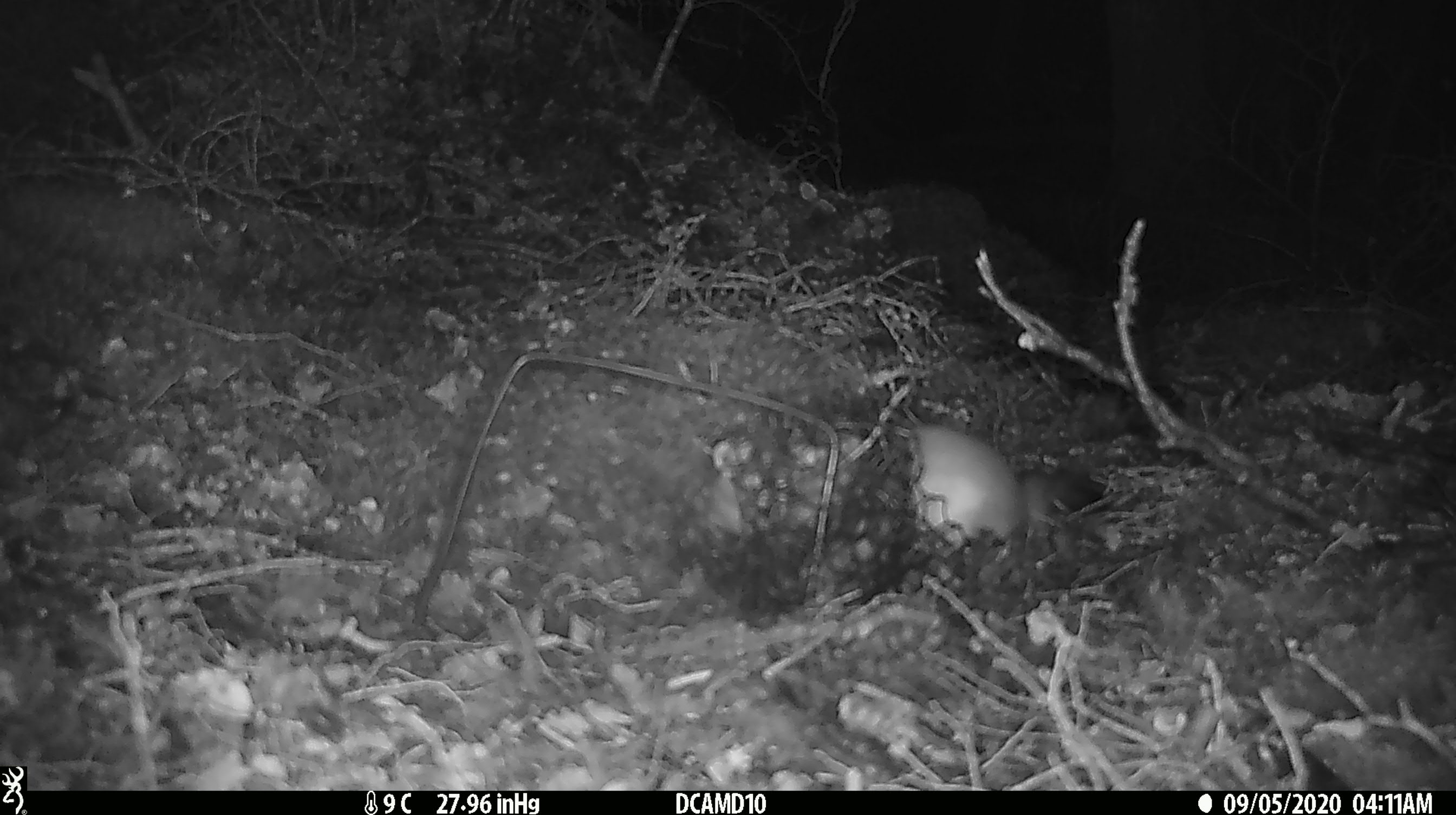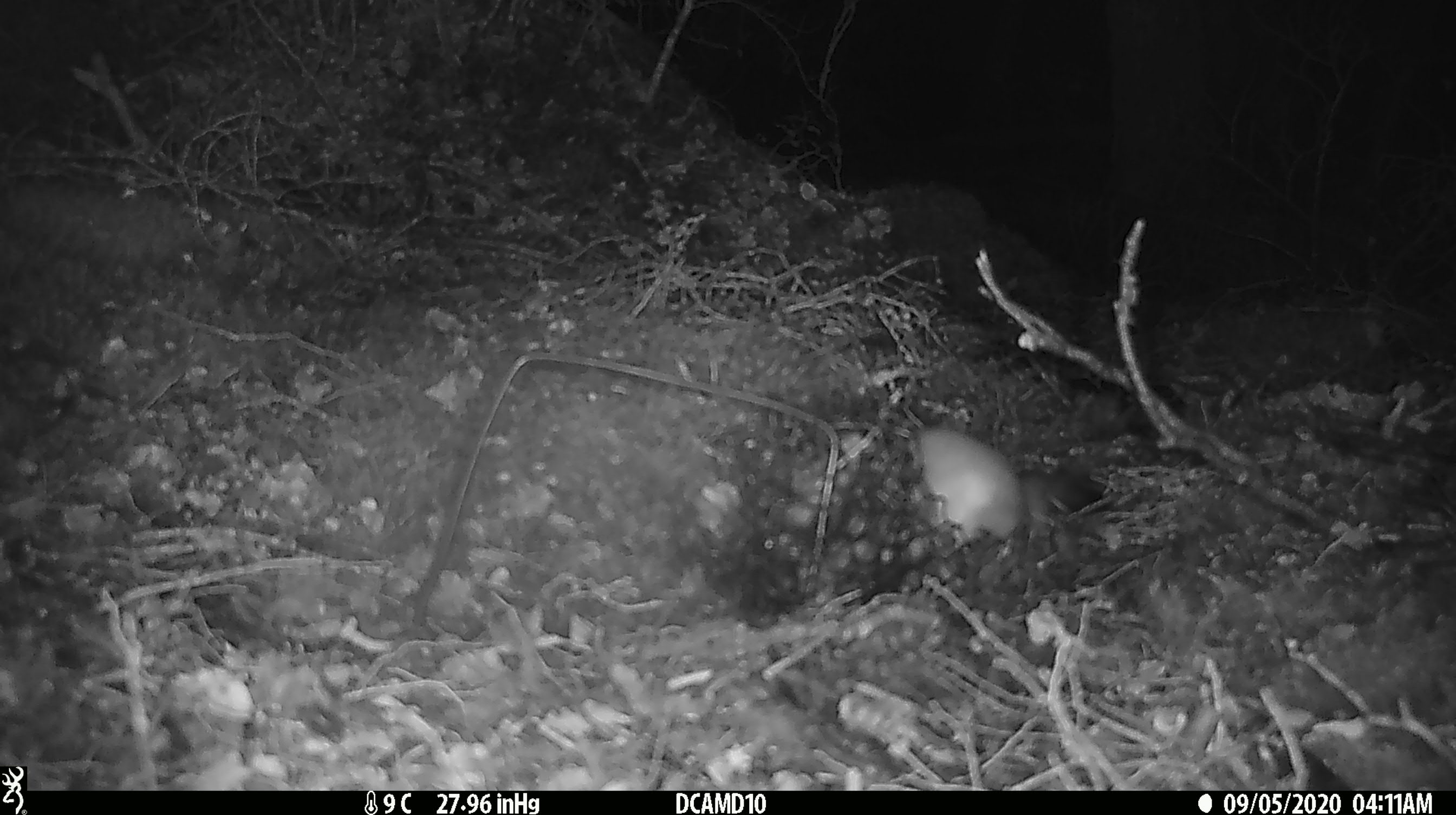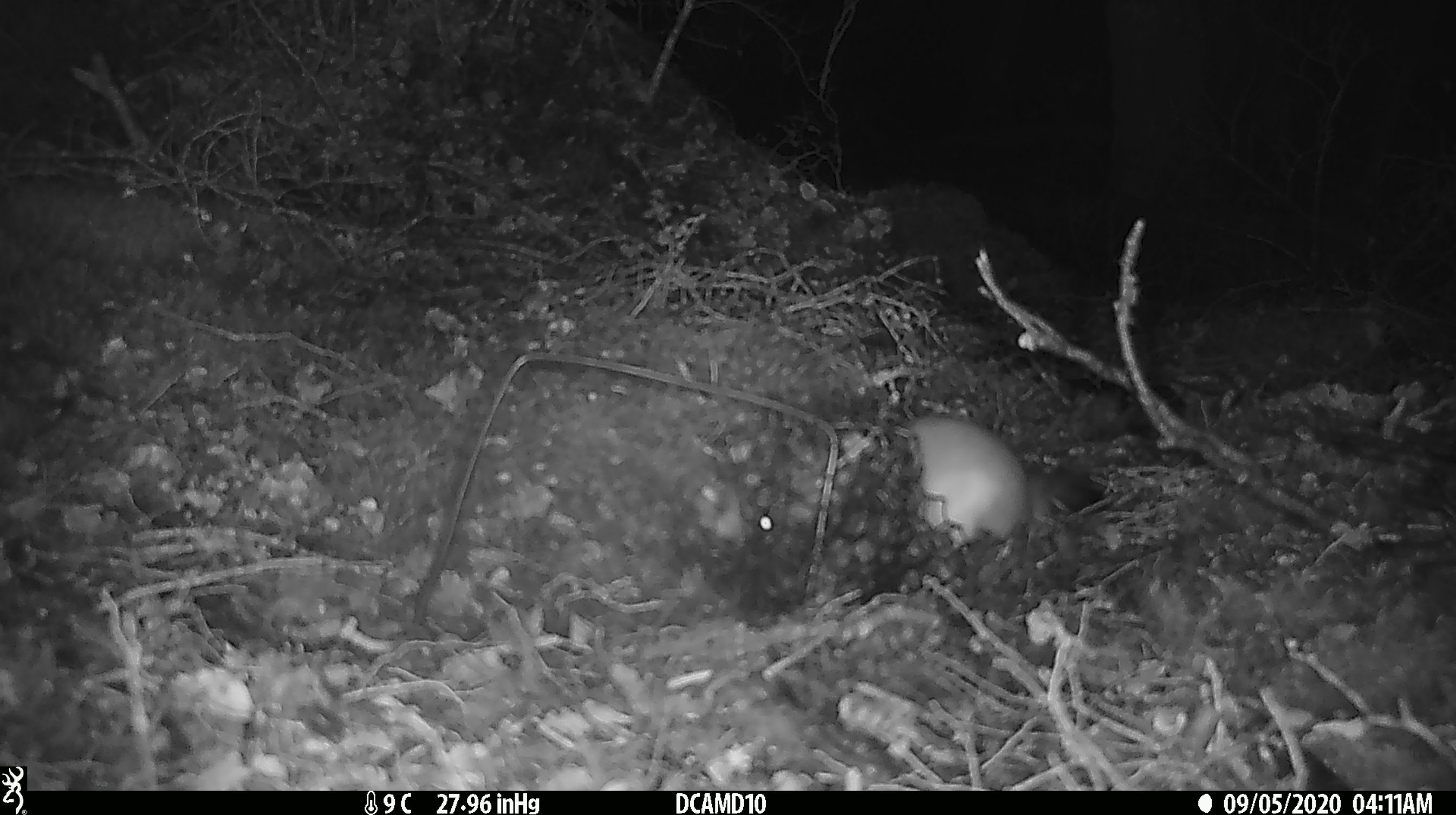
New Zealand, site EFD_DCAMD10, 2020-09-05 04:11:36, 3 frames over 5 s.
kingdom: Animalia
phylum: Chordata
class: Mammalia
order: Carnivora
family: Mustelidae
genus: Mustela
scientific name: Mustela erminea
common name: stoat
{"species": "stoat (Mustela erminea)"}